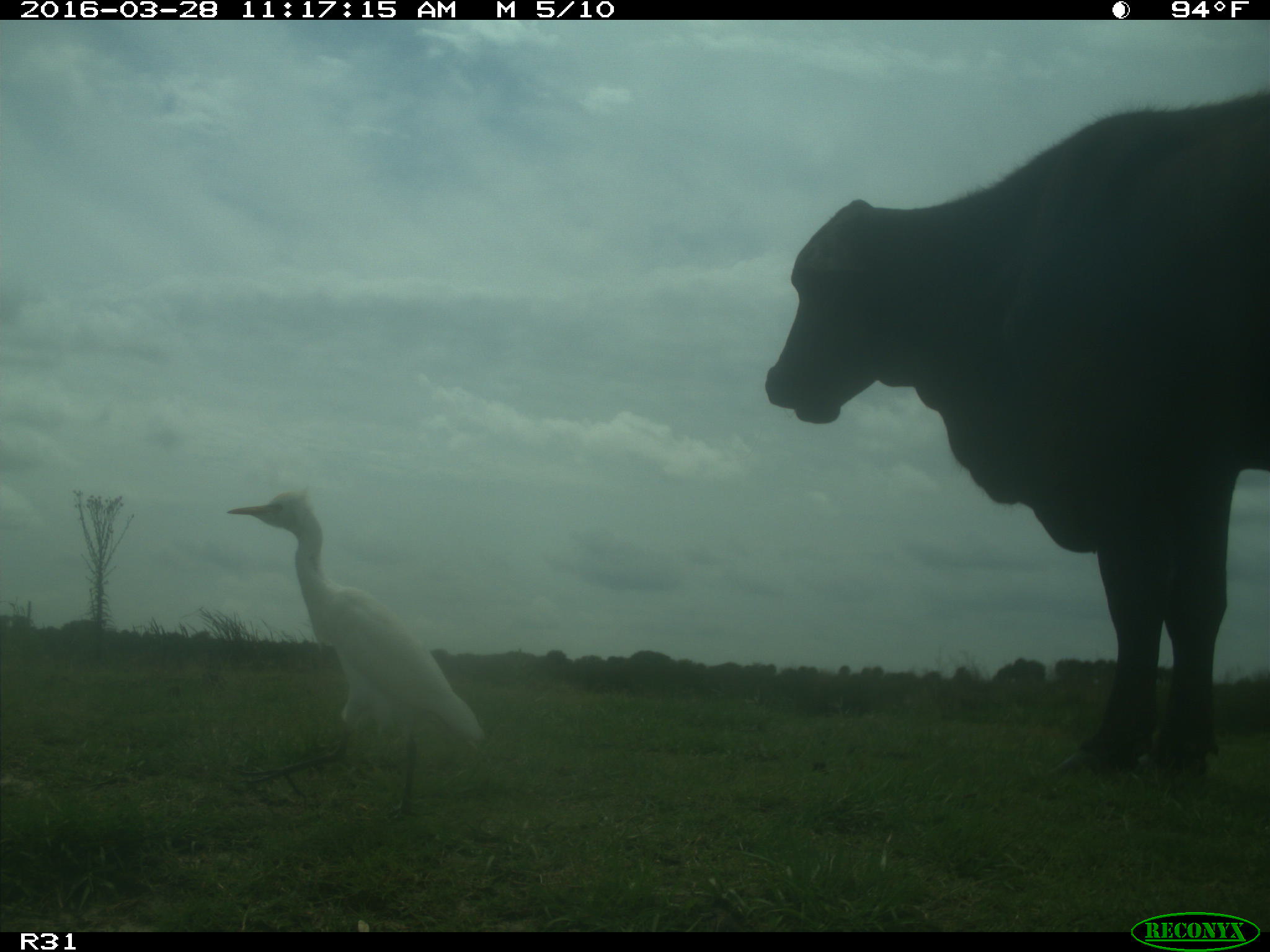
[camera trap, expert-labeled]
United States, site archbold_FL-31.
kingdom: Animalia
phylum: Chordata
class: Mammalia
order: Artiodactyla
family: Bovidae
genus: Bos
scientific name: Bos taurus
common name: domestic cow